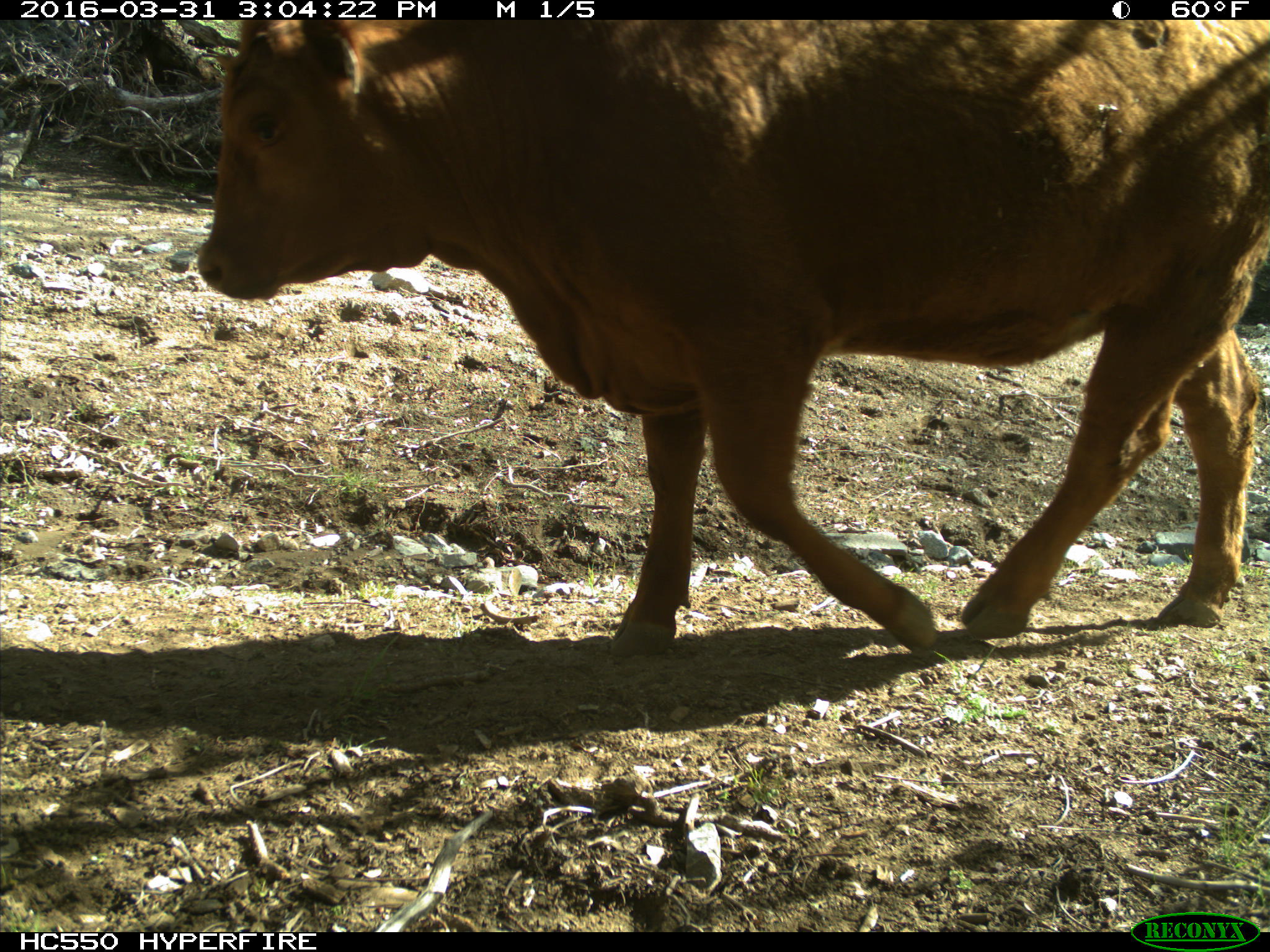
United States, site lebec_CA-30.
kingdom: Animalia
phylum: Chordata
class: Mammalia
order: Artiodactyla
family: Bovidae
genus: Bos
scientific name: Bos taurus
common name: domestic cow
Bos taurus (domestic cow).